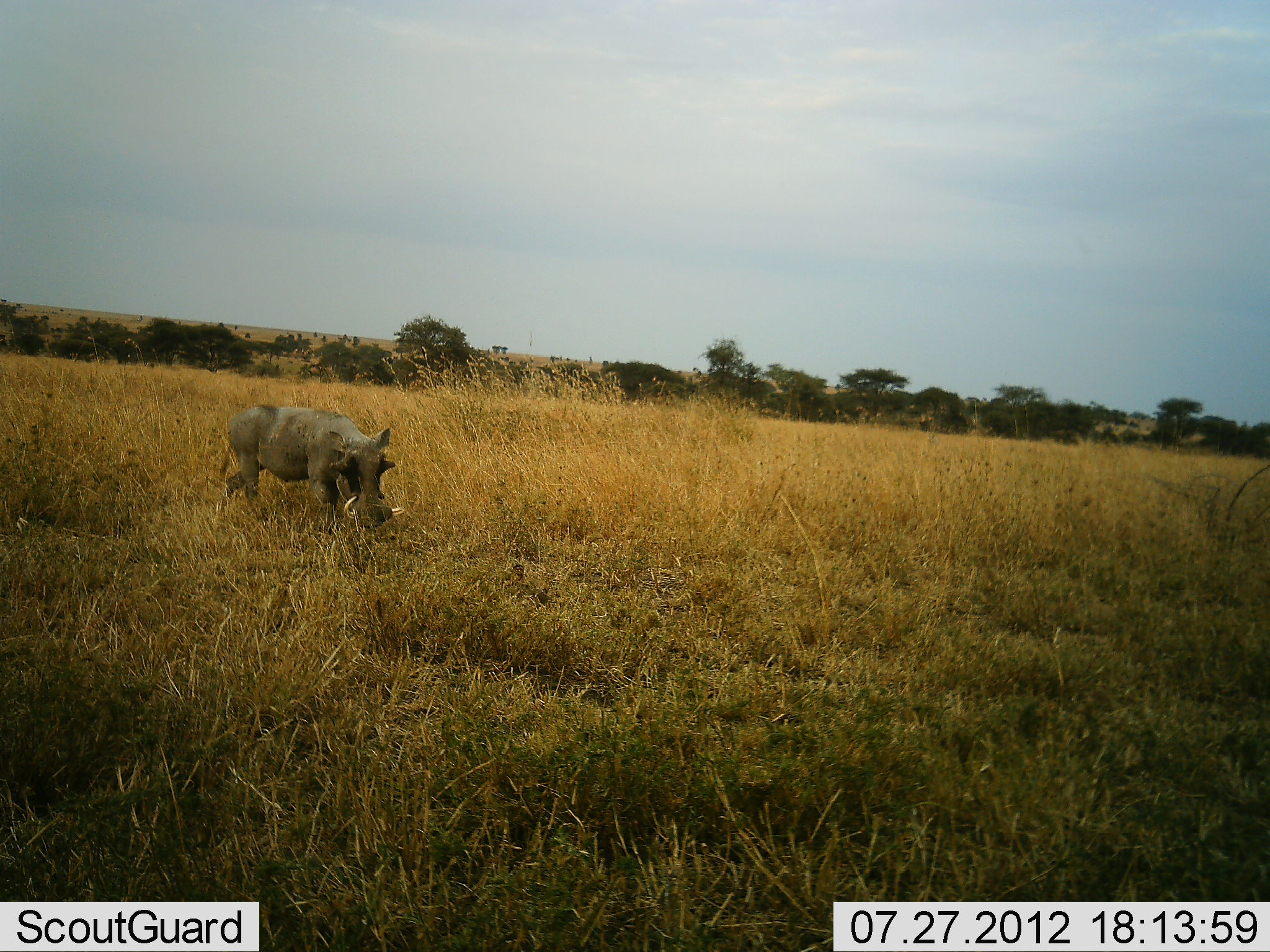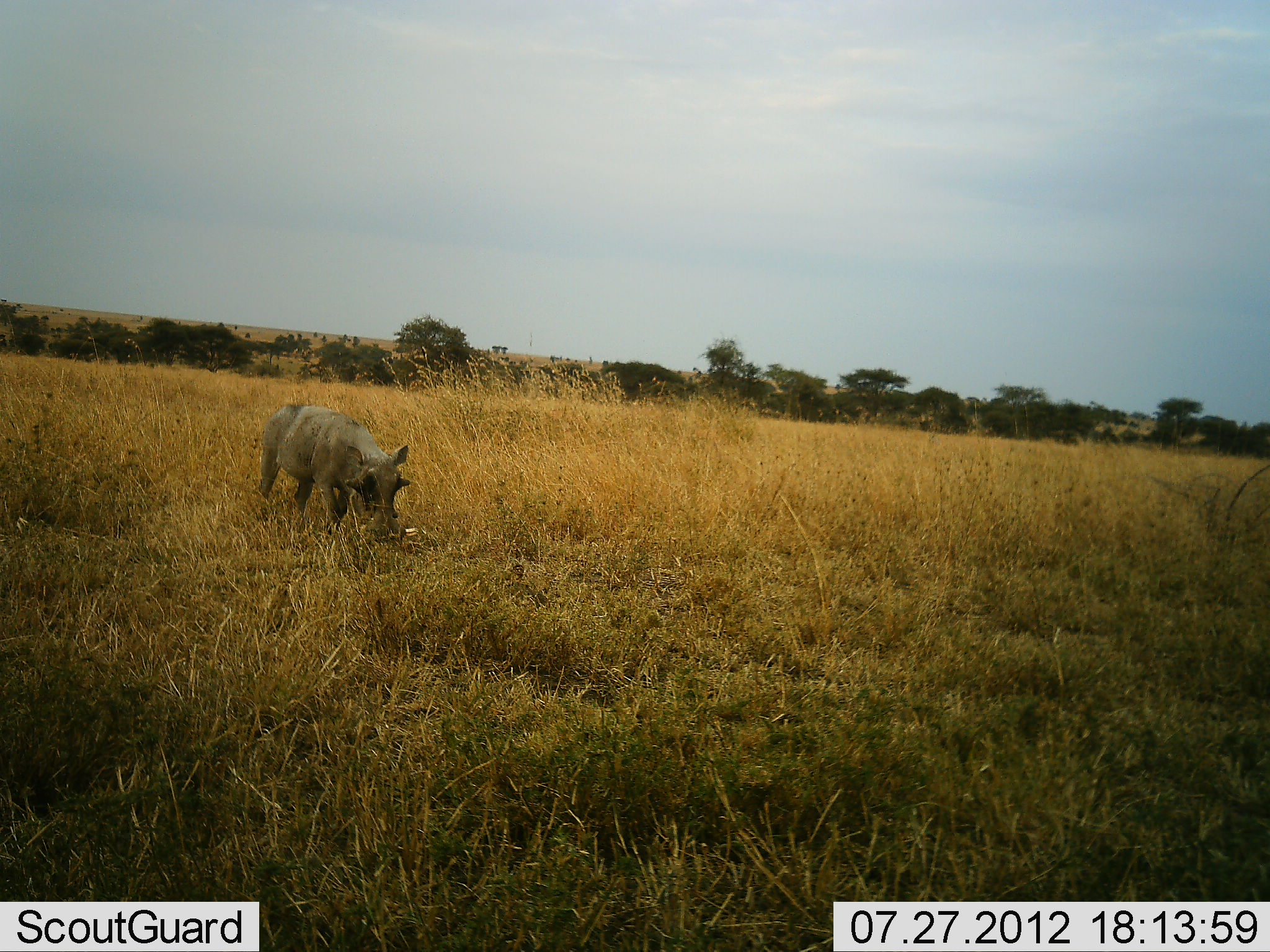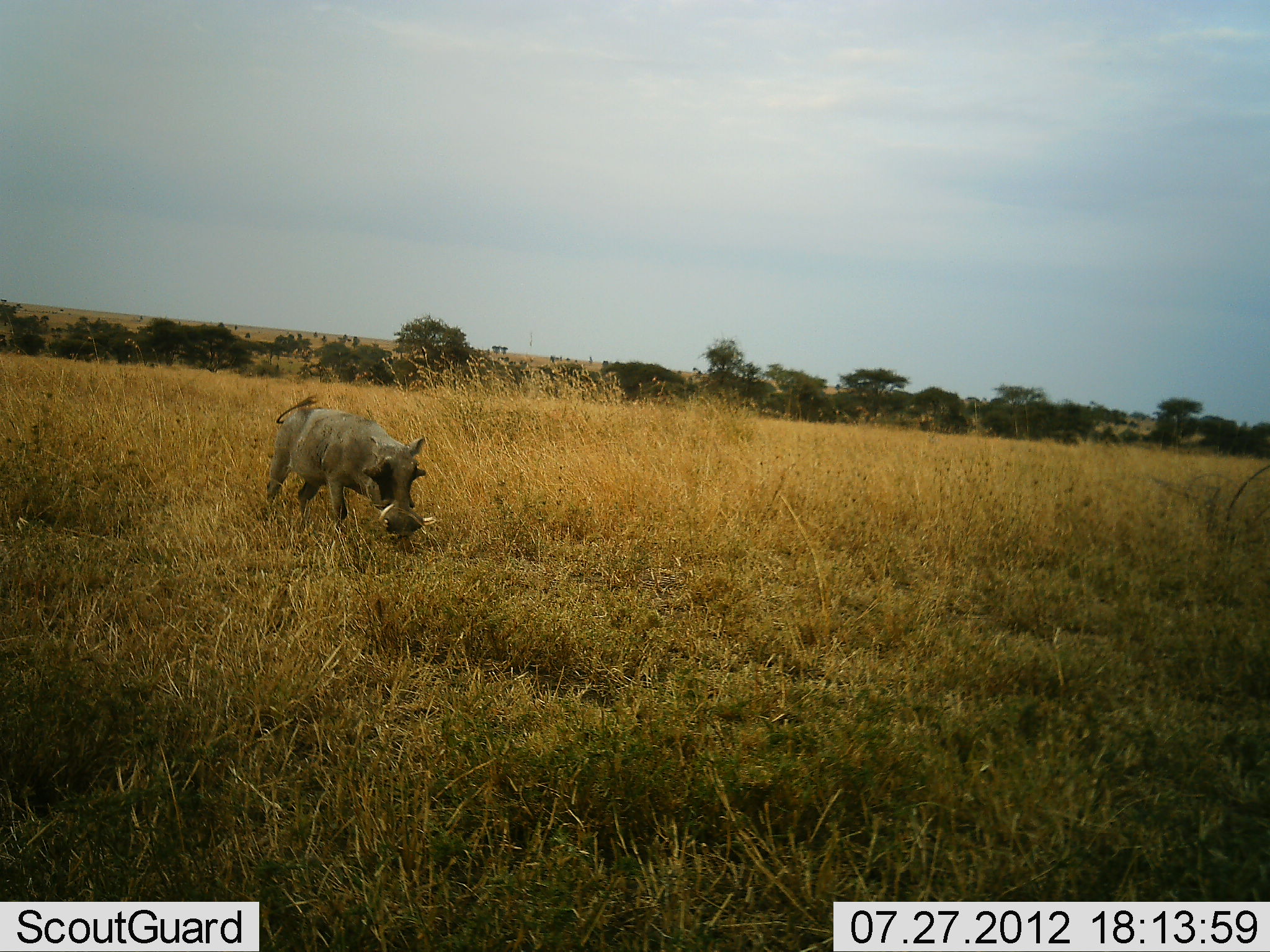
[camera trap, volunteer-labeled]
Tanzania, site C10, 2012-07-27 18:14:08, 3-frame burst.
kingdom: Animalia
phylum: Chordata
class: Mammalia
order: Artiodactyla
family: Suidae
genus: Phacochoerus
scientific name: Phacochoerus africanus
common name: warthog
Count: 1.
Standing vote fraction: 18%.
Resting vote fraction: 0%.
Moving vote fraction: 55%.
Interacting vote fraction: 0%.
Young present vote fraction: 9%.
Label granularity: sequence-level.